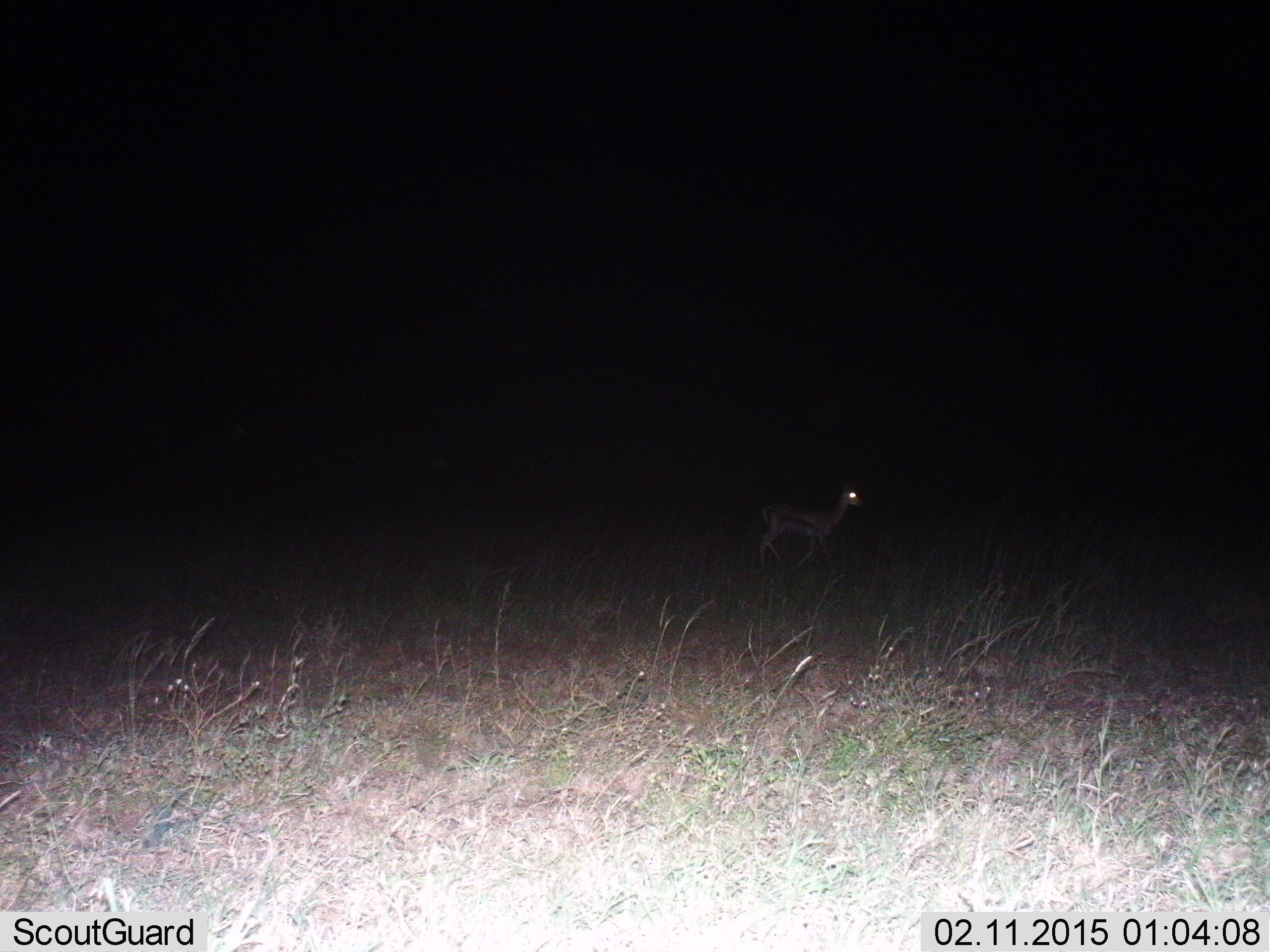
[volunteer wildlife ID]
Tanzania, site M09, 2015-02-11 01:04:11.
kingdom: Animalia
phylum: Chordata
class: Mammalia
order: Artiodactyla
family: Bovidae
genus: Eudorcas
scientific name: Eudorcas thomsonii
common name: thomson's gazelle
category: gazellethomsons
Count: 1.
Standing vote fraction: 60%.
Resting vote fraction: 0%.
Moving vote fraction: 60%.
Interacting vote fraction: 0%.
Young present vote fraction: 0%.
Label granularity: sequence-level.